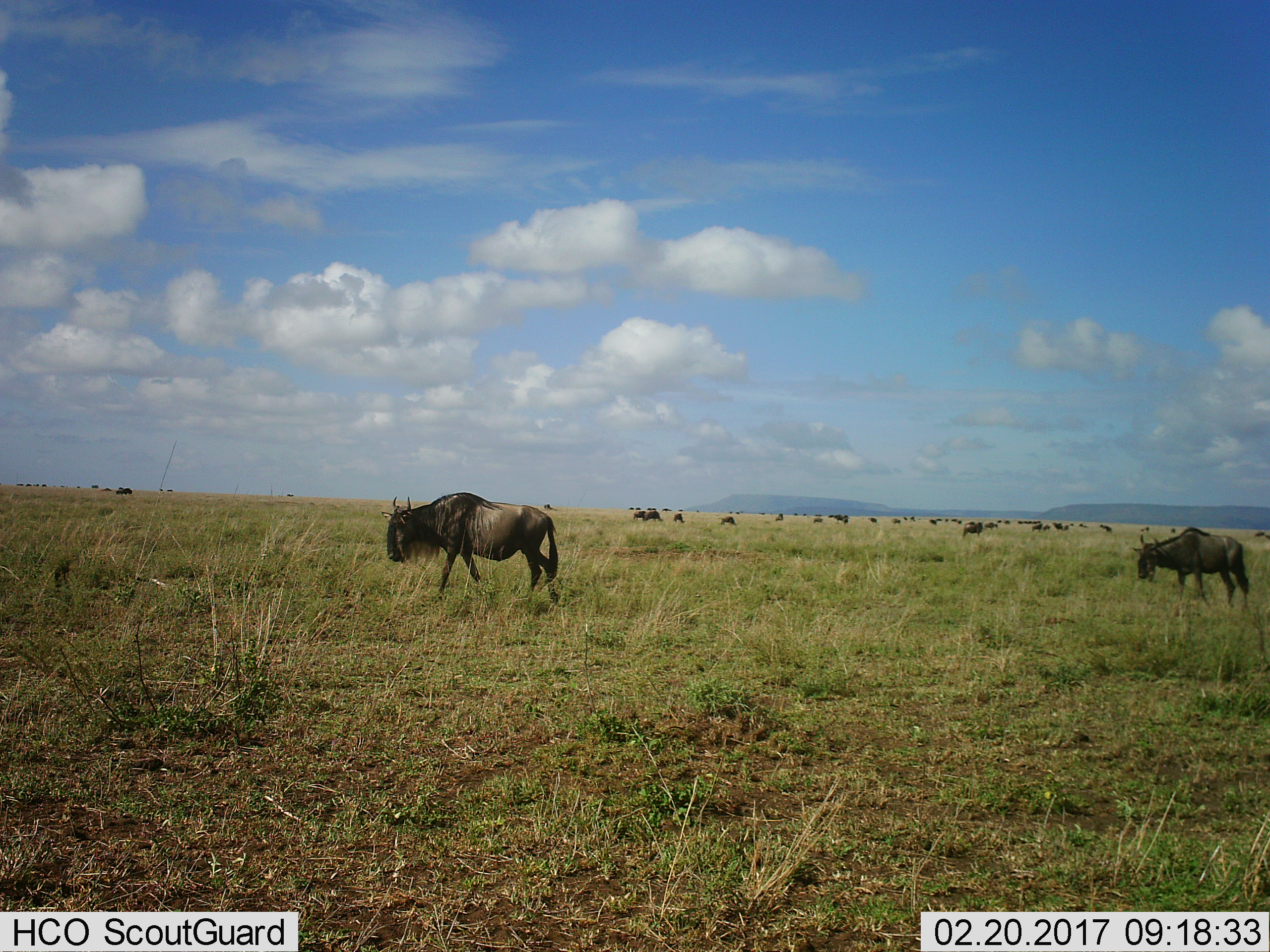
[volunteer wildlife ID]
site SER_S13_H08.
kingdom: Animalia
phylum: Chordata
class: Mammalia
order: Artiodactyla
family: Bovidae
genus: Connochaetes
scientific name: Connochaetes taurinus taurinus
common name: blue wildebeest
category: wildebeestblue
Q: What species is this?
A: Wildebeestblue (blue wildebeest) (Connochaetes taurinus taurinus).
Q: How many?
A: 11-50.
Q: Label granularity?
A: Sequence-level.